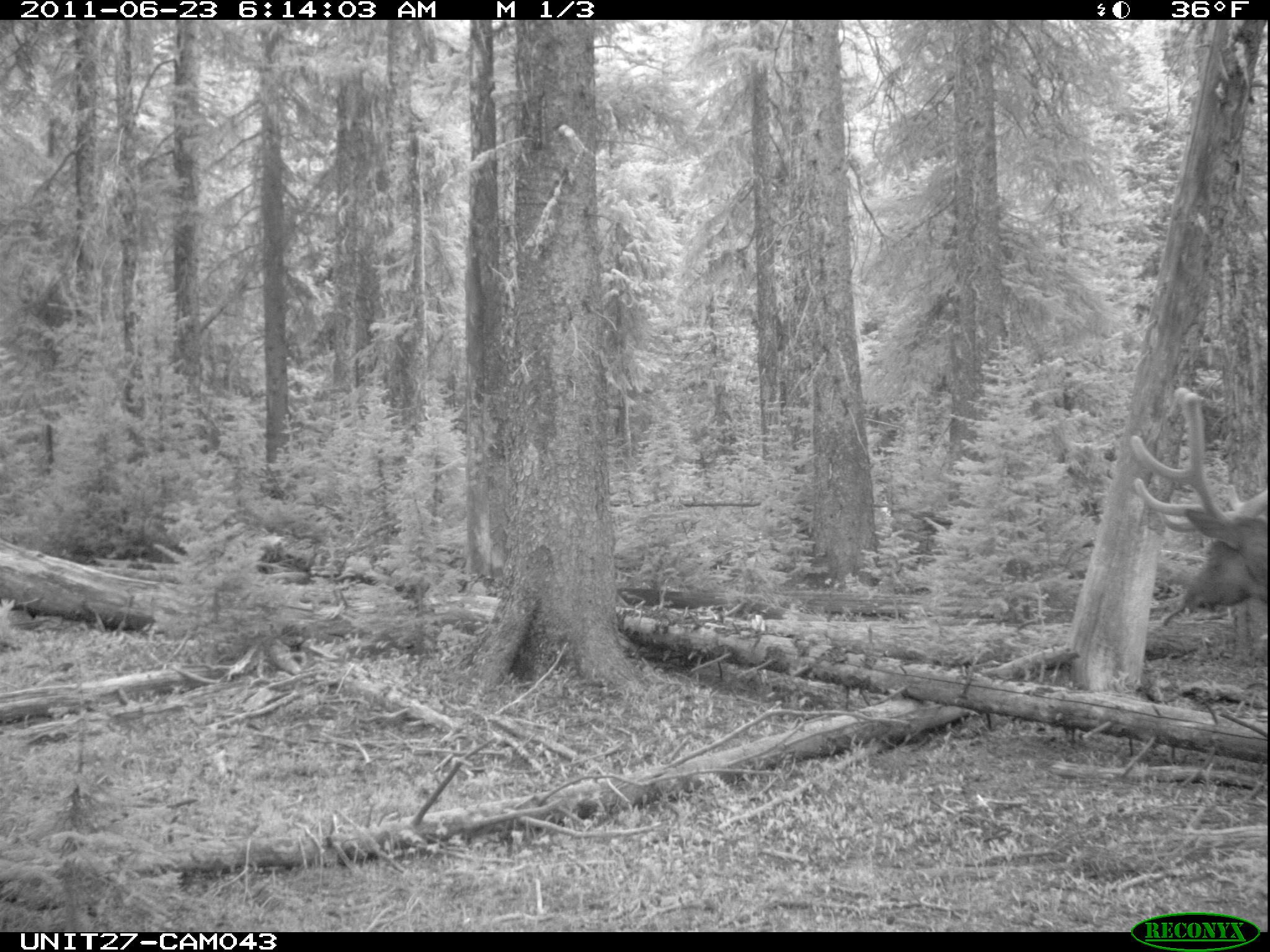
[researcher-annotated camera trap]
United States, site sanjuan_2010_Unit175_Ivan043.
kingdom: Animalia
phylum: Chordata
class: Mammalia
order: Artiodactyla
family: Cervidae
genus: Cervus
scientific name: Cervus elaphus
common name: red deer